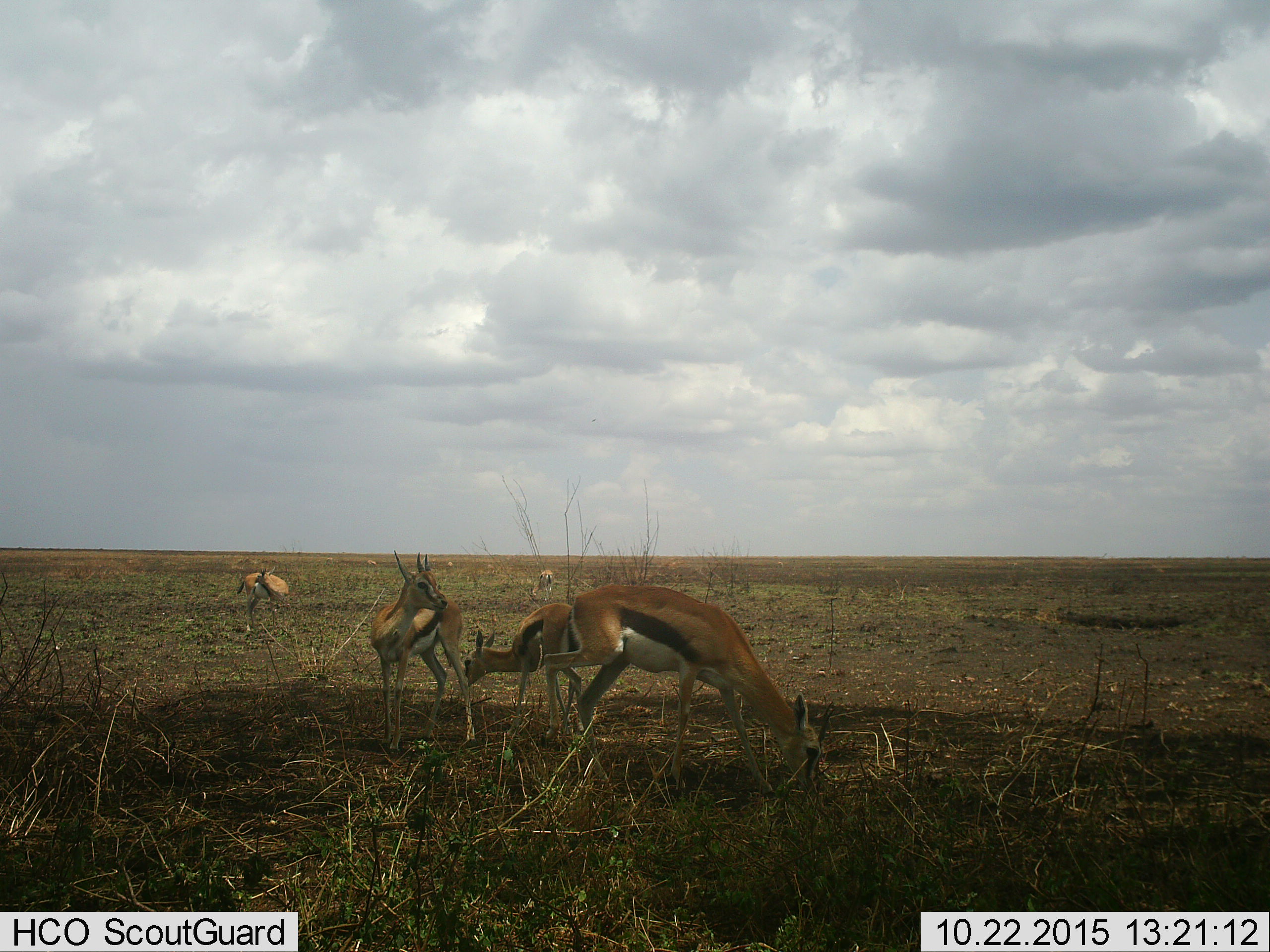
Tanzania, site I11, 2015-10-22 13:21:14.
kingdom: Animalia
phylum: Chordata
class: Mammalia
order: Artiodactyla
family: Bovidae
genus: Eudorcas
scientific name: Eudorcas thomsonii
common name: thomson's gazelle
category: gazellethomsons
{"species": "gazellethomsons (thomson's gazelle) (Eudorcas thomsonii)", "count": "6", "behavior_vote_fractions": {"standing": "78%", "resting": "0%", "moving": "0%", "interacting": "22%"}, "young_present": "22%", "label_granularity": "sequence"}